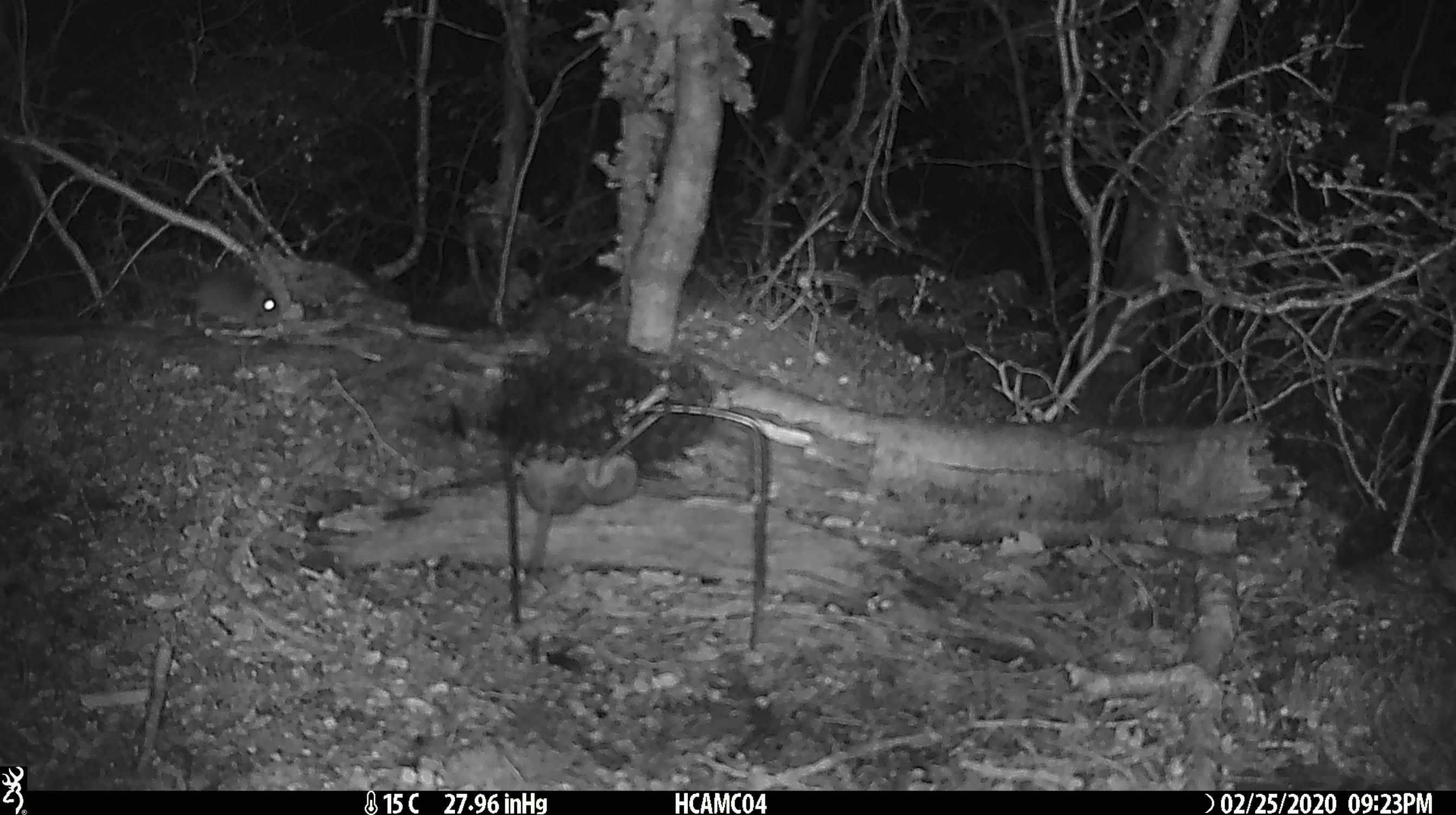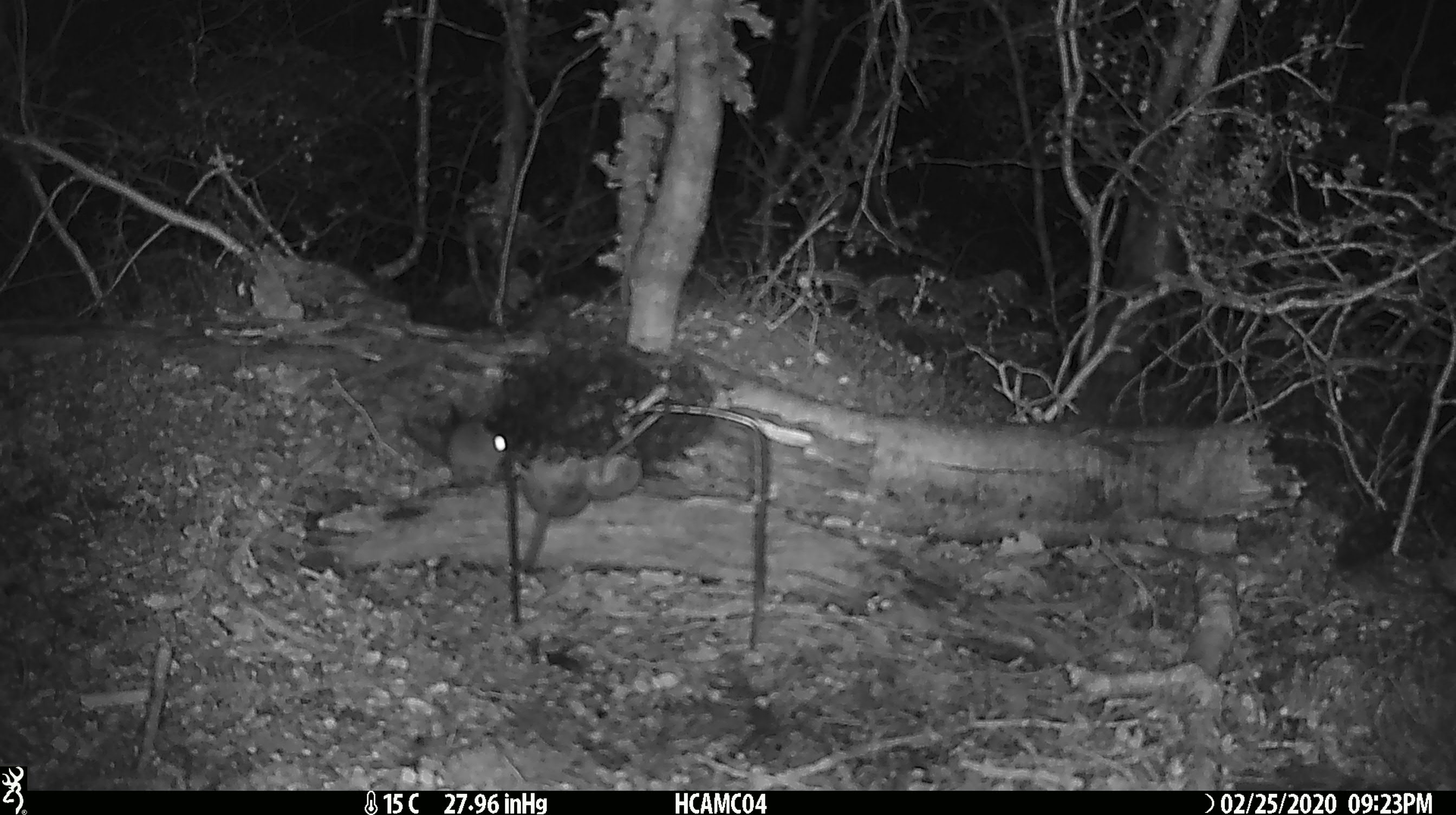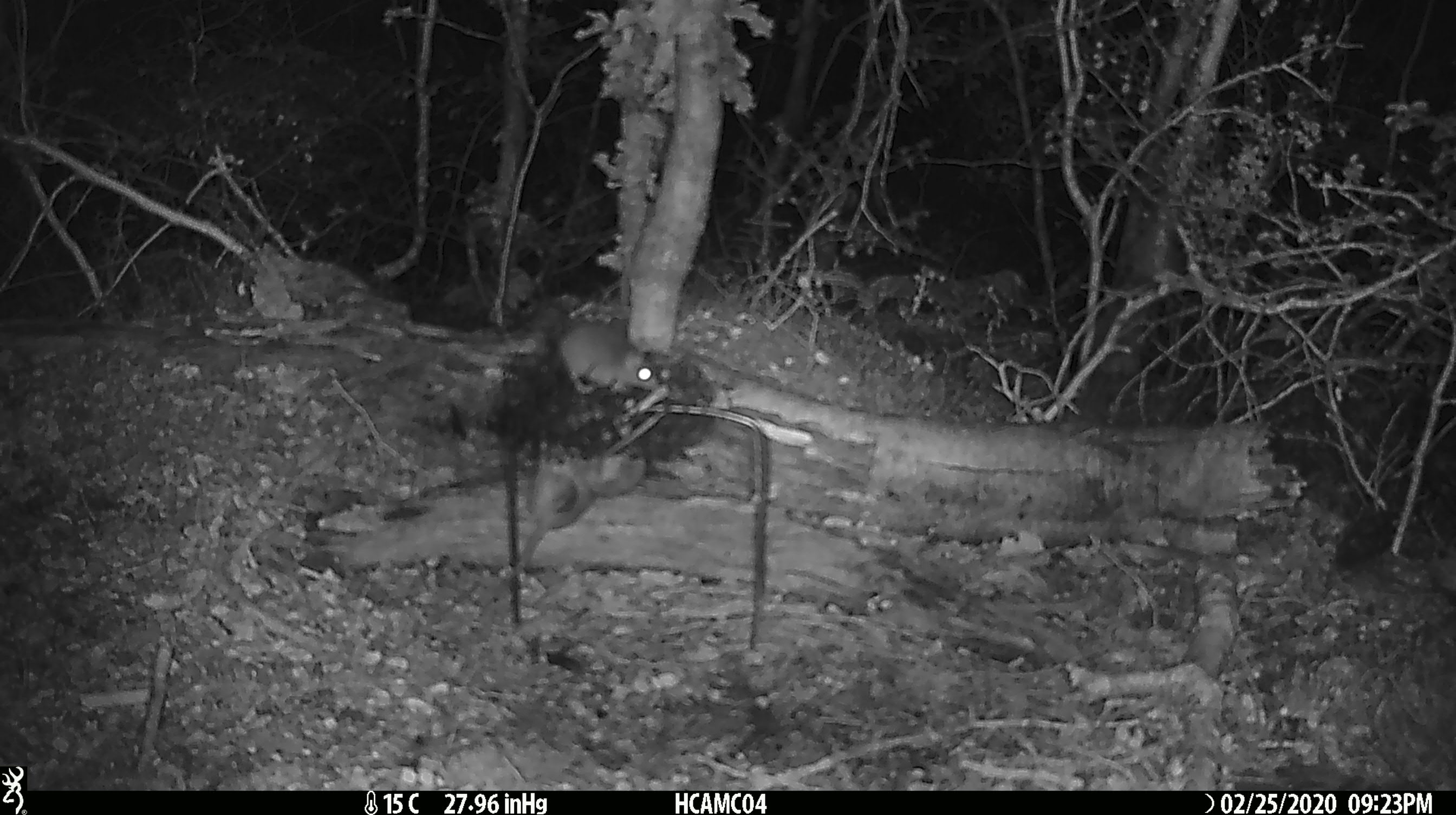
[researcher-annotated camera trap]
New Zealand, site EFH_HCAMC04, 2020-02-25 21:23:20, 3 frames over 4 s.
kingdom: Animalia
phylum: Chordata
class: Mammalia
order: Rodentia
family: Muridae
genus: Mus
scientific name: Mus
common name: mouse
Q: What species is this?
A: Mouse (Mus).